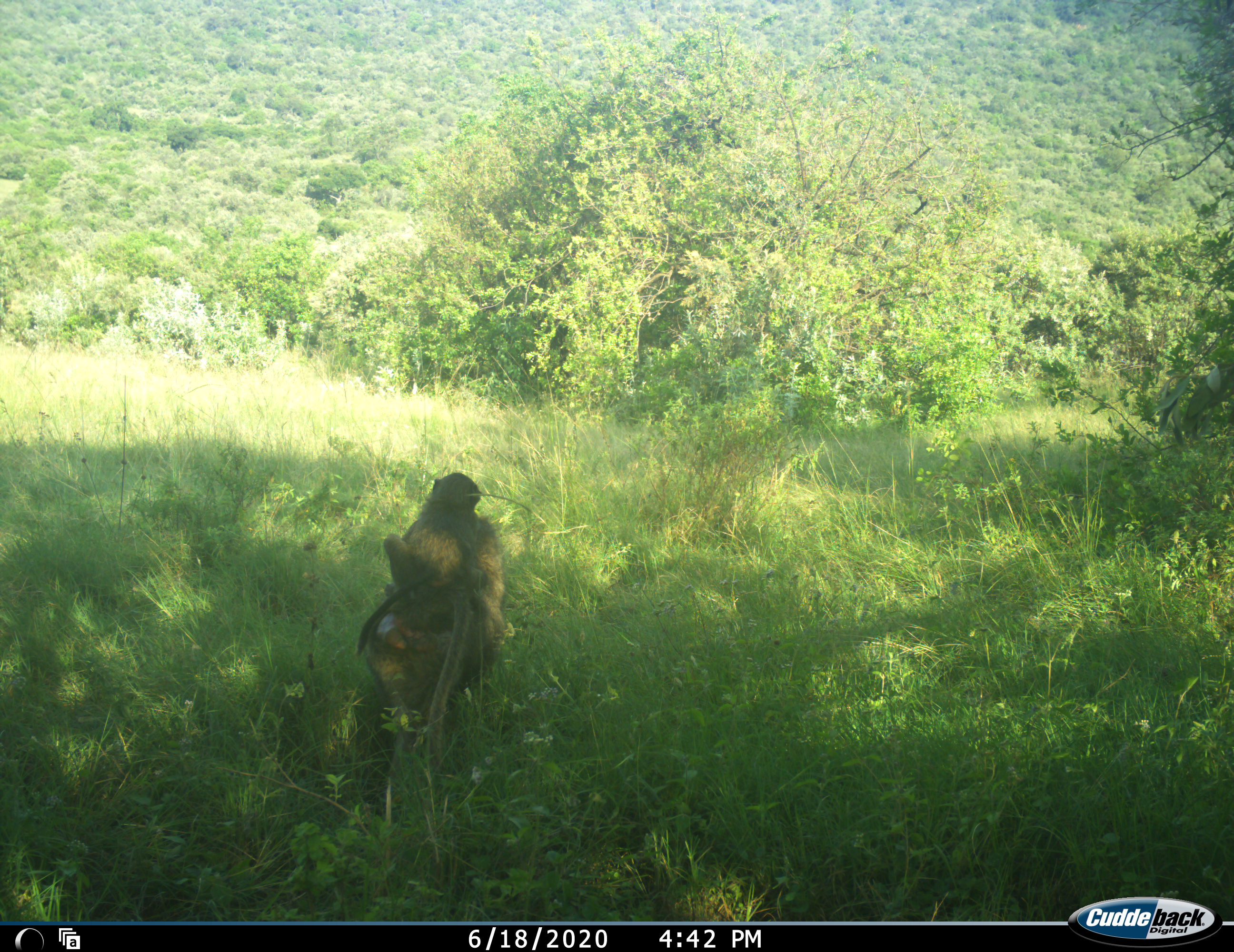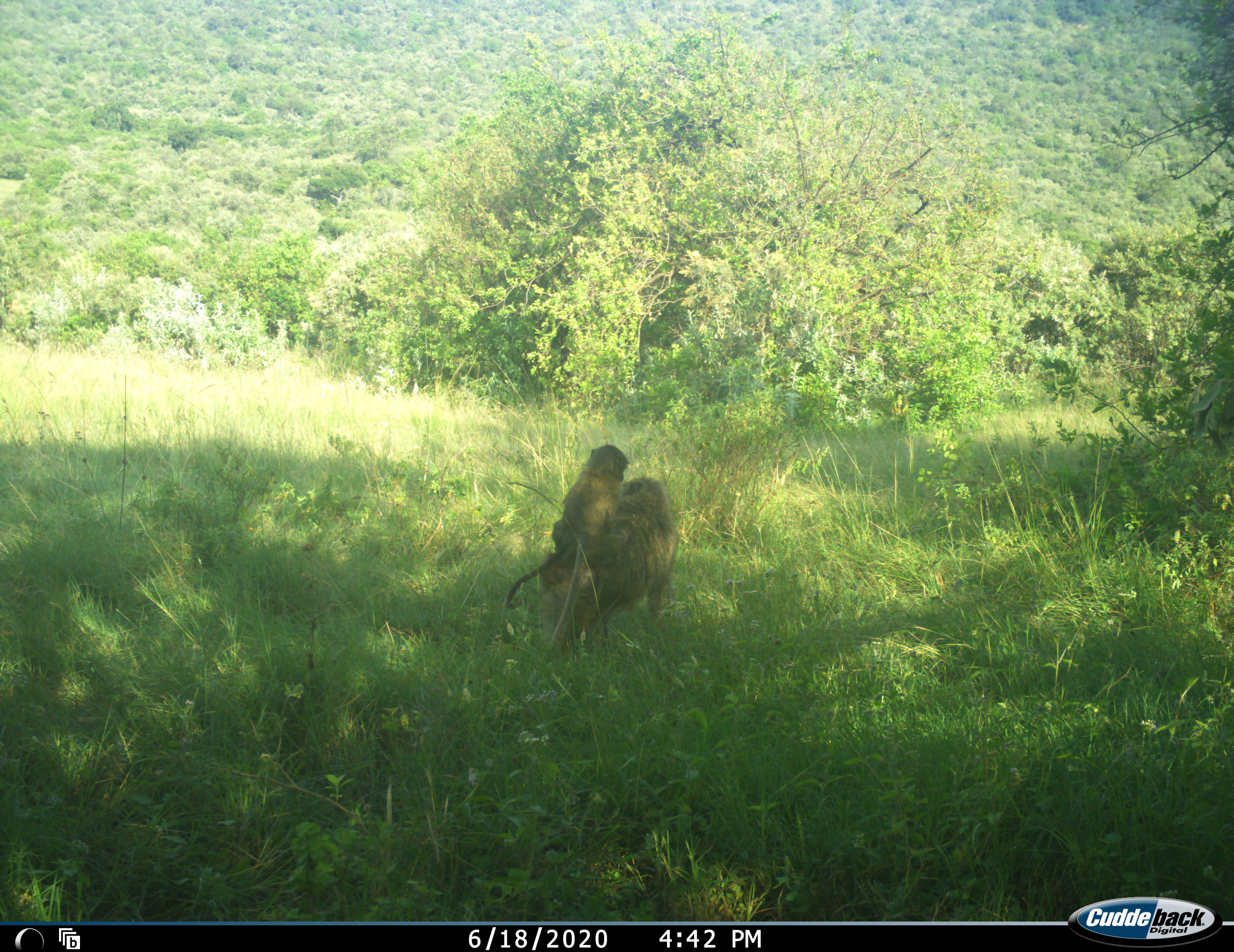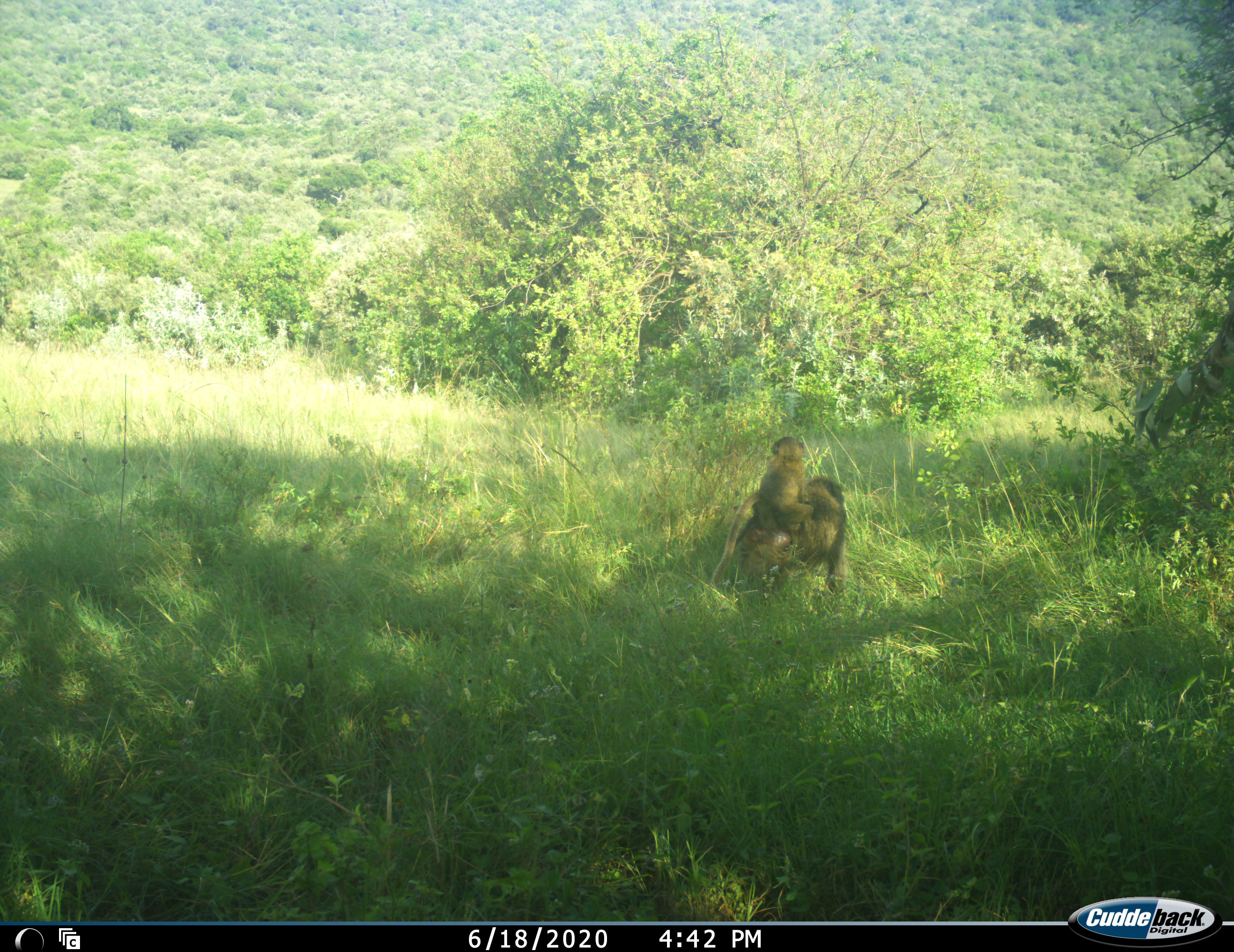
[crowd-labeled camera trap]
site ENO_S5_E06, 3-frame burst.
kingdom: Animalia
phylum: Chordata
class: Mammalia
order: Primates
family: Cercopithecidae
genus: Papio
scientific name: Papio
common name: baboon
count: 2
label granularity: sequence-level